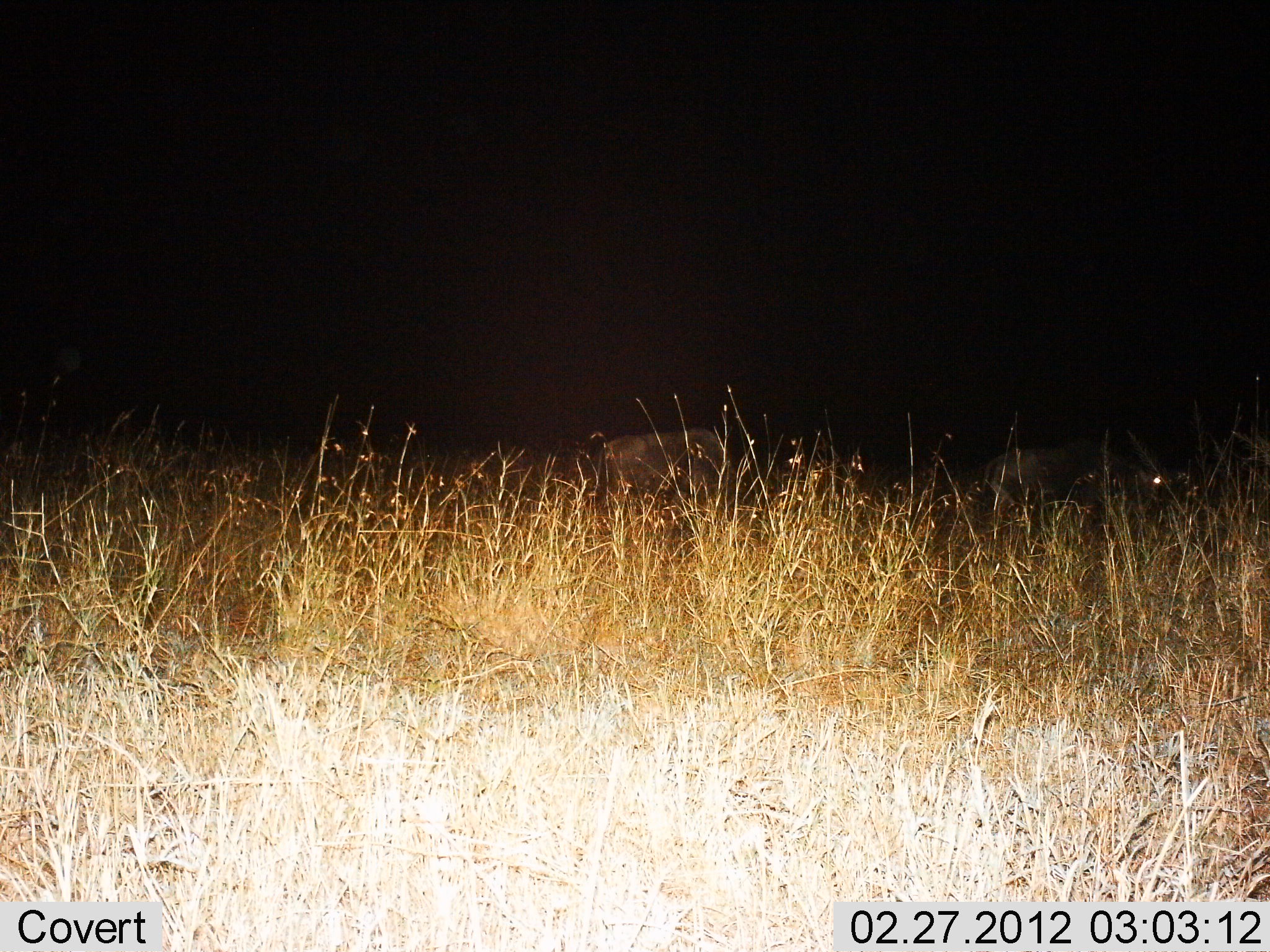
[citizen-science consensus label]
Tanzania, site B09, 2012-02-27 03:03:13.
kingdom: Animalia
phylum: Chordata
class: Mammalia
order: Artiodactyla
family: Bovidae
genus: Connochaetes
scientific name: Connochaetes taurinus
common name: blue wildebeest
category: wildebeest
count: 2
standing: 50%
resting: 0%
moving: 12%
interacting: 0%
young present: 0%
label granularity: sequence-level